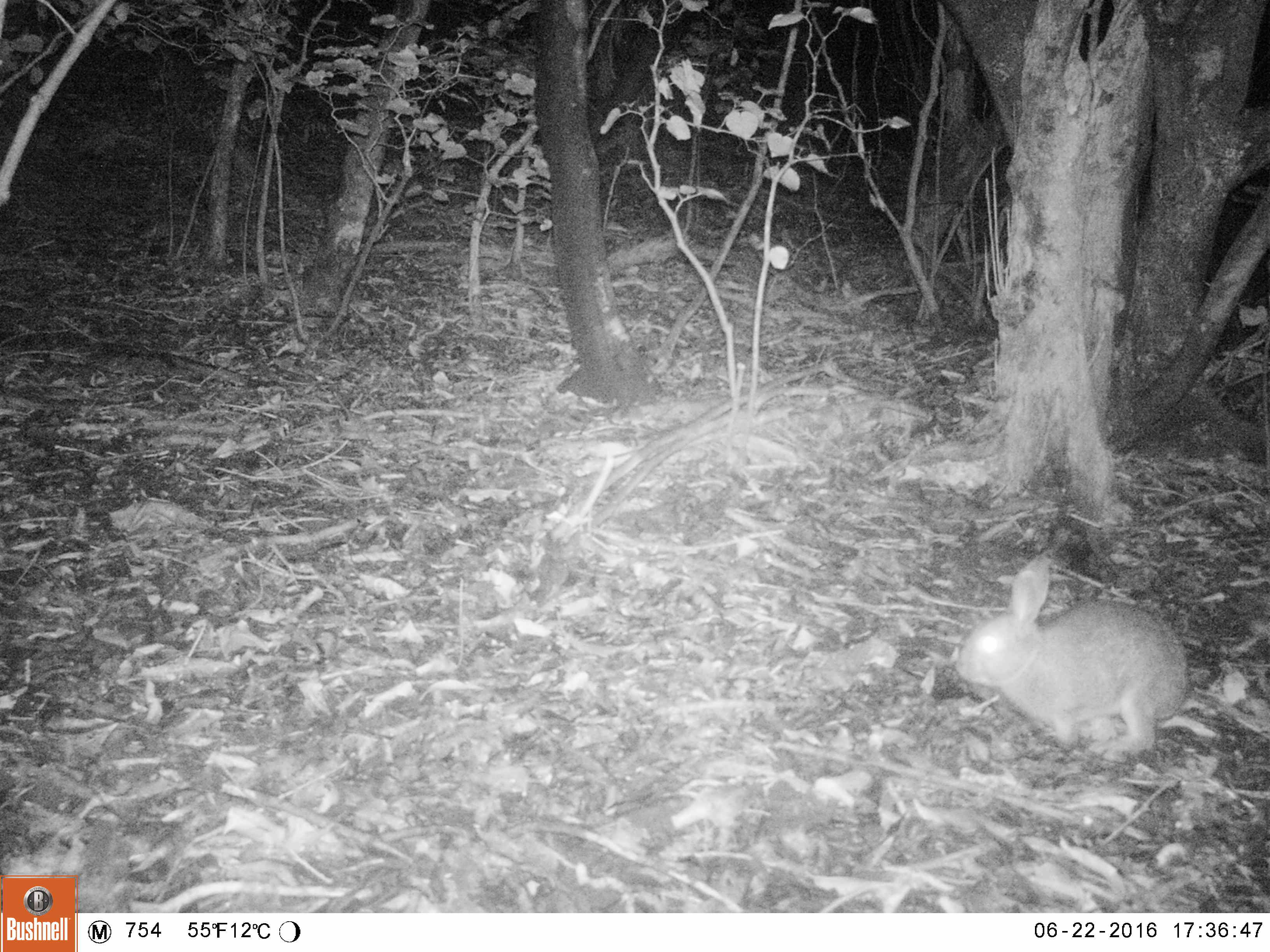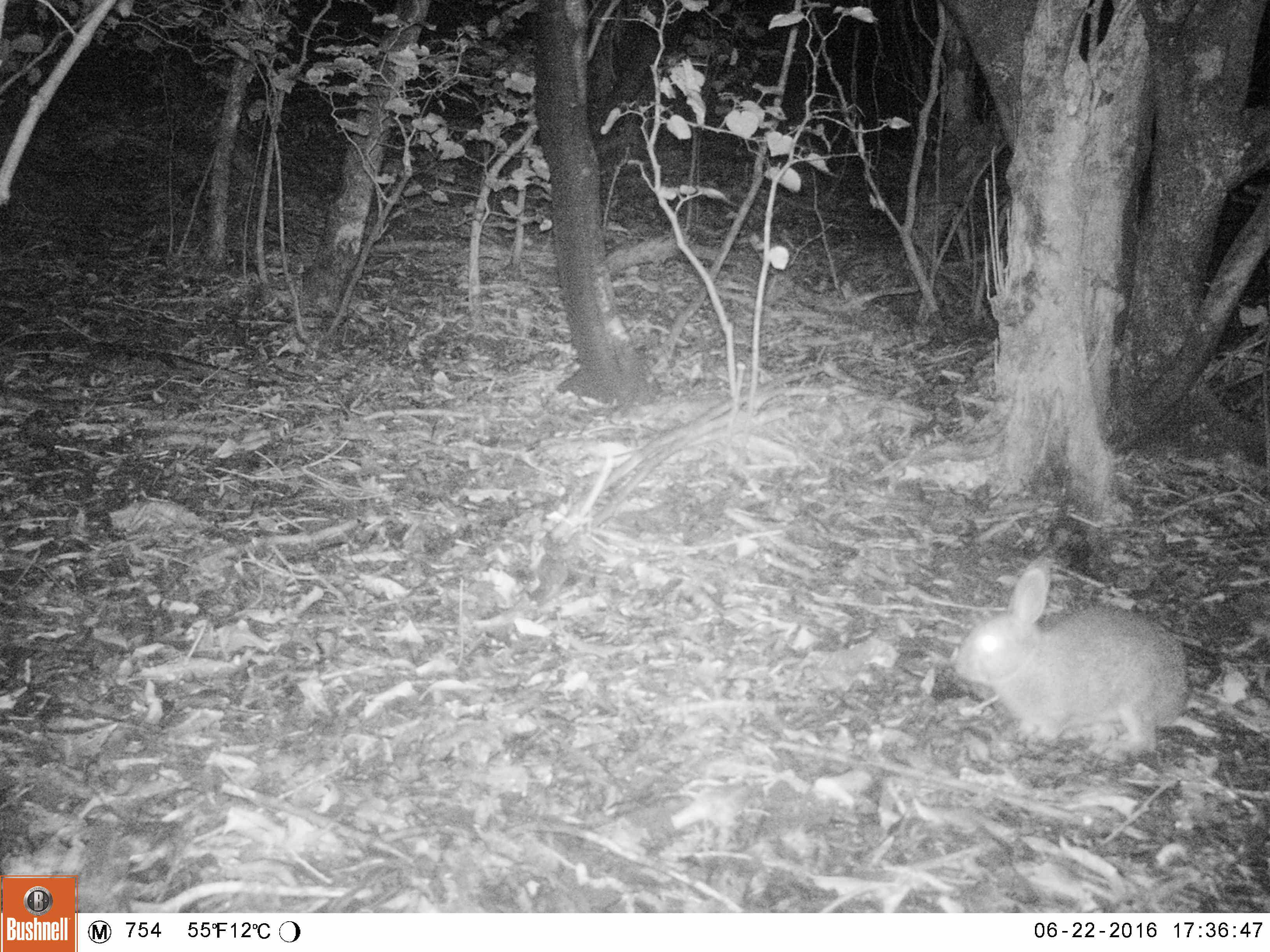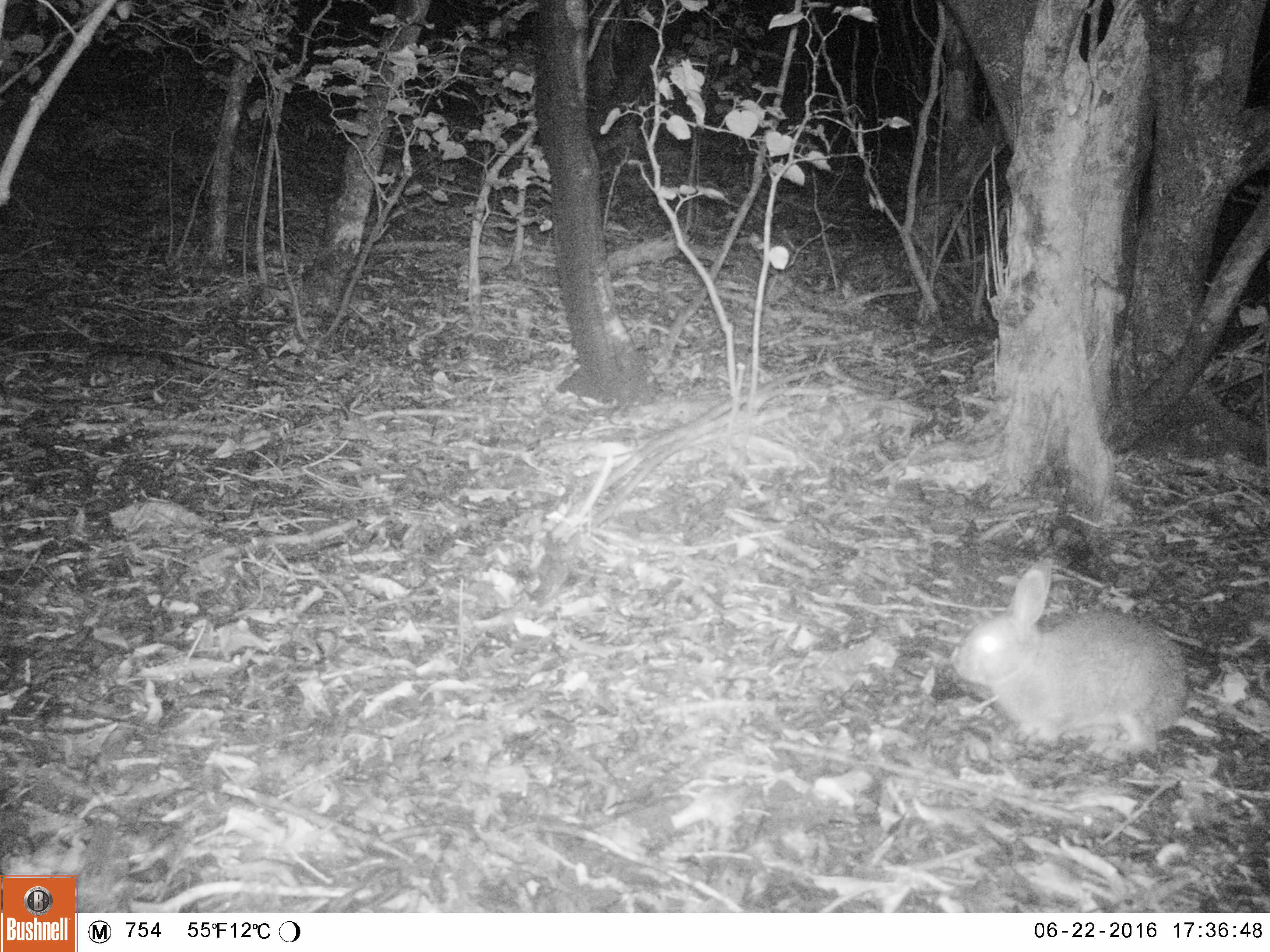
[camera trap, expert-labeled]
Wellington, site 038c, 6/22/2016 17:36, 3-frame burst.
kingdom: Animalia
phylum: Chordata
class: Mammalia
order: Lagomorpha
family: Leporidae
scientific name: Leporidae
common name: rabbit